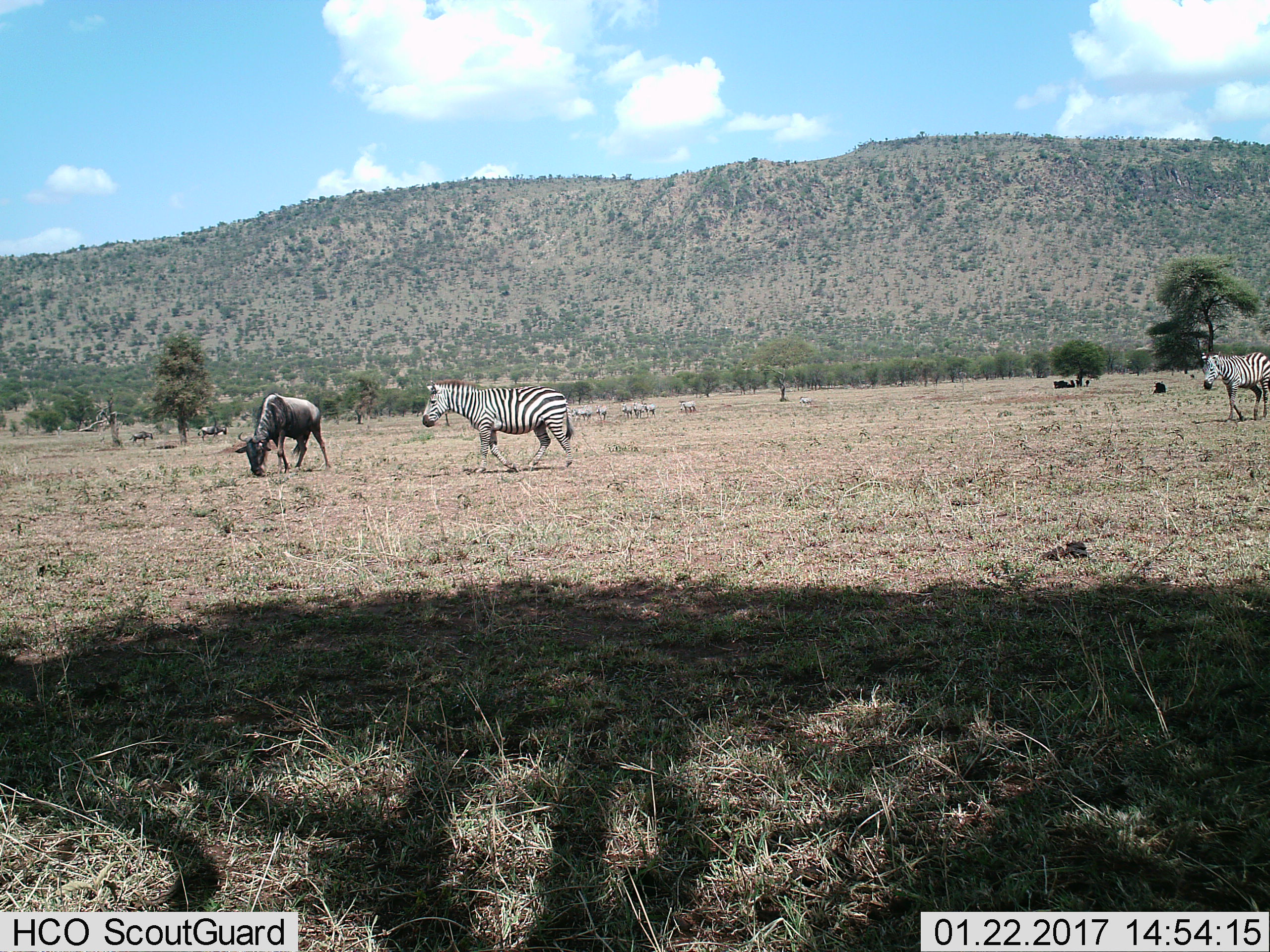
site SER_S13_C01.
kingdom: Animalia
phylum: Chordata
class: Mammalia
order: Artiodactyla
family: Bovidae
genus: Connochaetes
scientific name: Connochaetes taurinus taurinus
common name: blue wildebeest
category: wildebeestblue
Wildebeestblue (blue wildebeest) (Connochaetes taurinus taurinus), count 3. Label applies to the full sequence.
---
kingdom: Animalia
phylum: Chordata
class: Mammalia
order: Perissodactyla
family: Equidae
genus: Equus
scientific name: Equus quagga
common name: plains zebra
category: zebraplains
Zebraplains (plains zebra) (Equus quagga), count 2. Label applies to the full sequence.